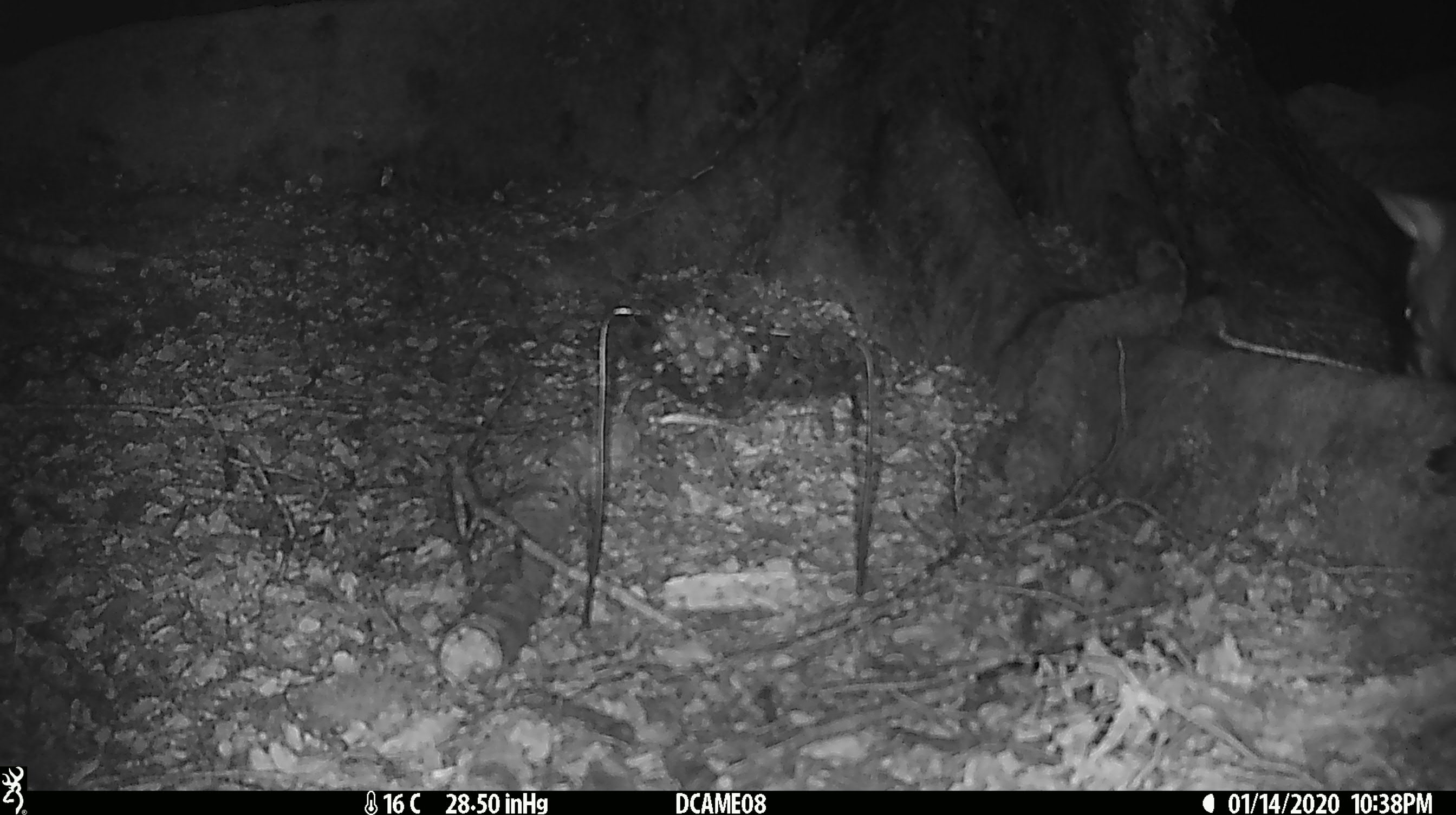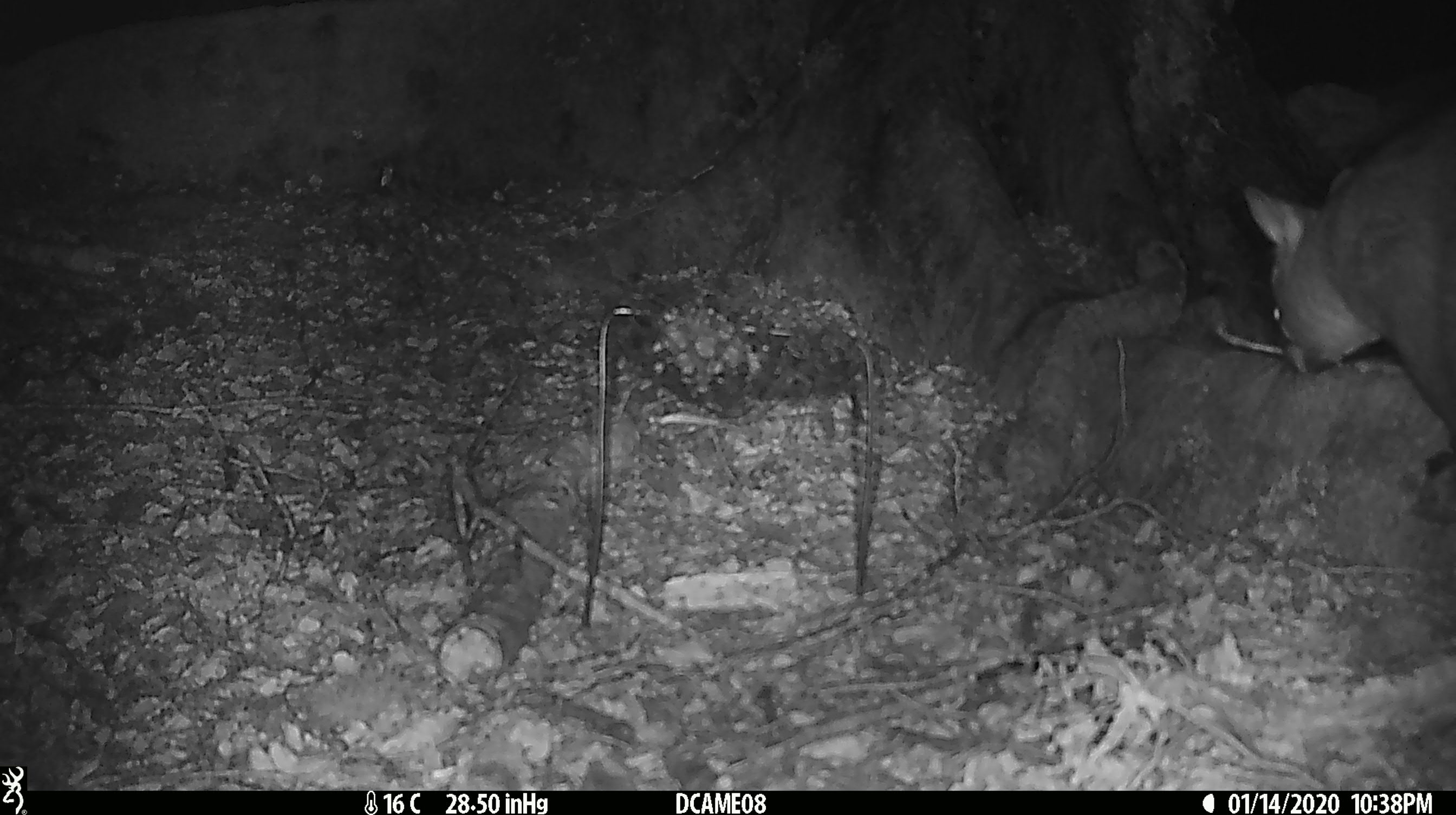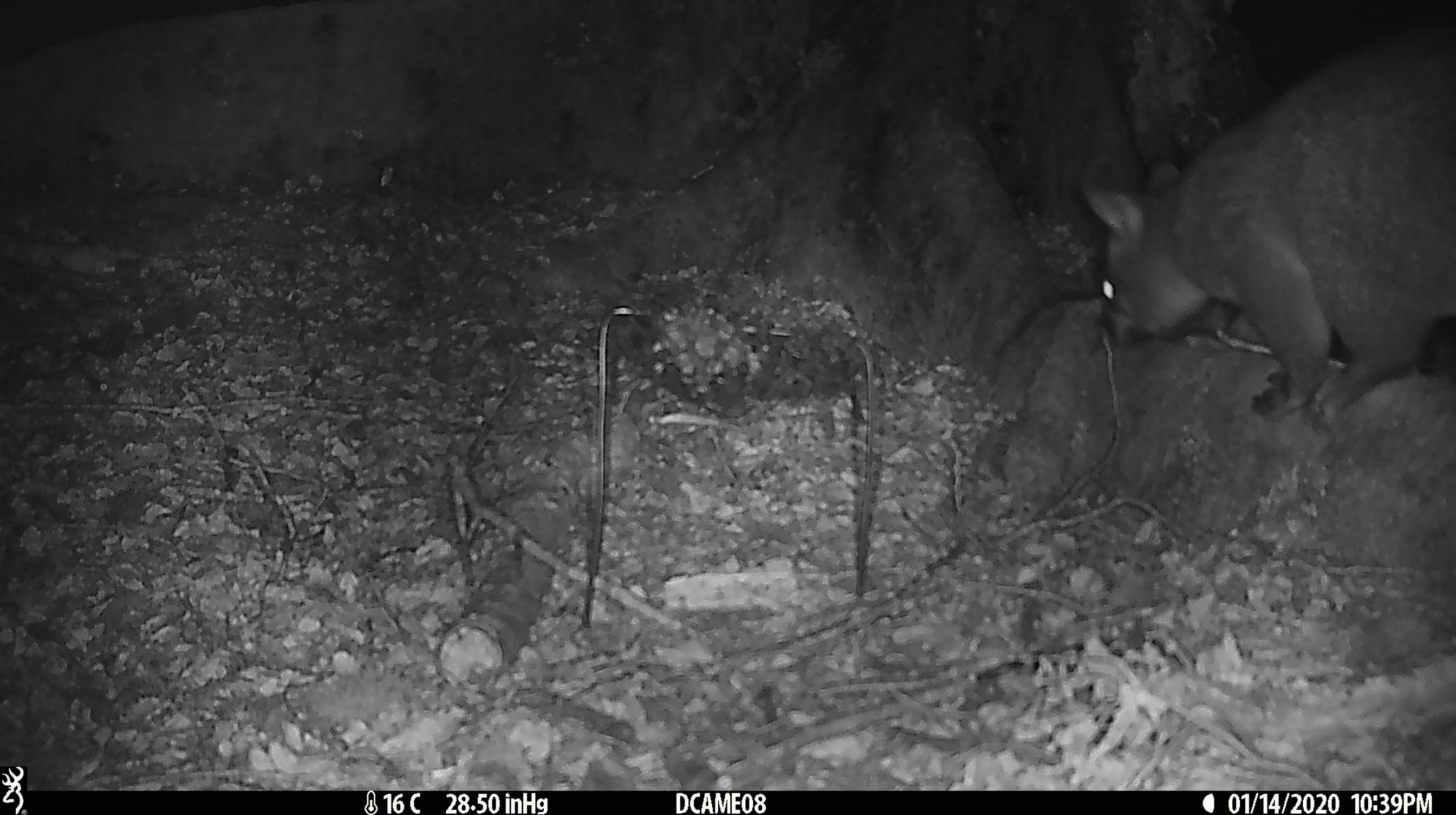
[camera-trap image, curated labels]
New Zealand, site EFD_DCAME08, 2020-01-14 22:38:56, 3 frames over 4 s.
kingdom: Animalia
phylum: Chordata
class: Mammalia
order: Diprotodontia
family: Phalangeridae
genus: Trichosurus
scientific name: Trichosurus vulpecula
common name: common brushtail possum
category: possum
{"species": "possum (common brushtail possum) (Trichosurus vulpecula)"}